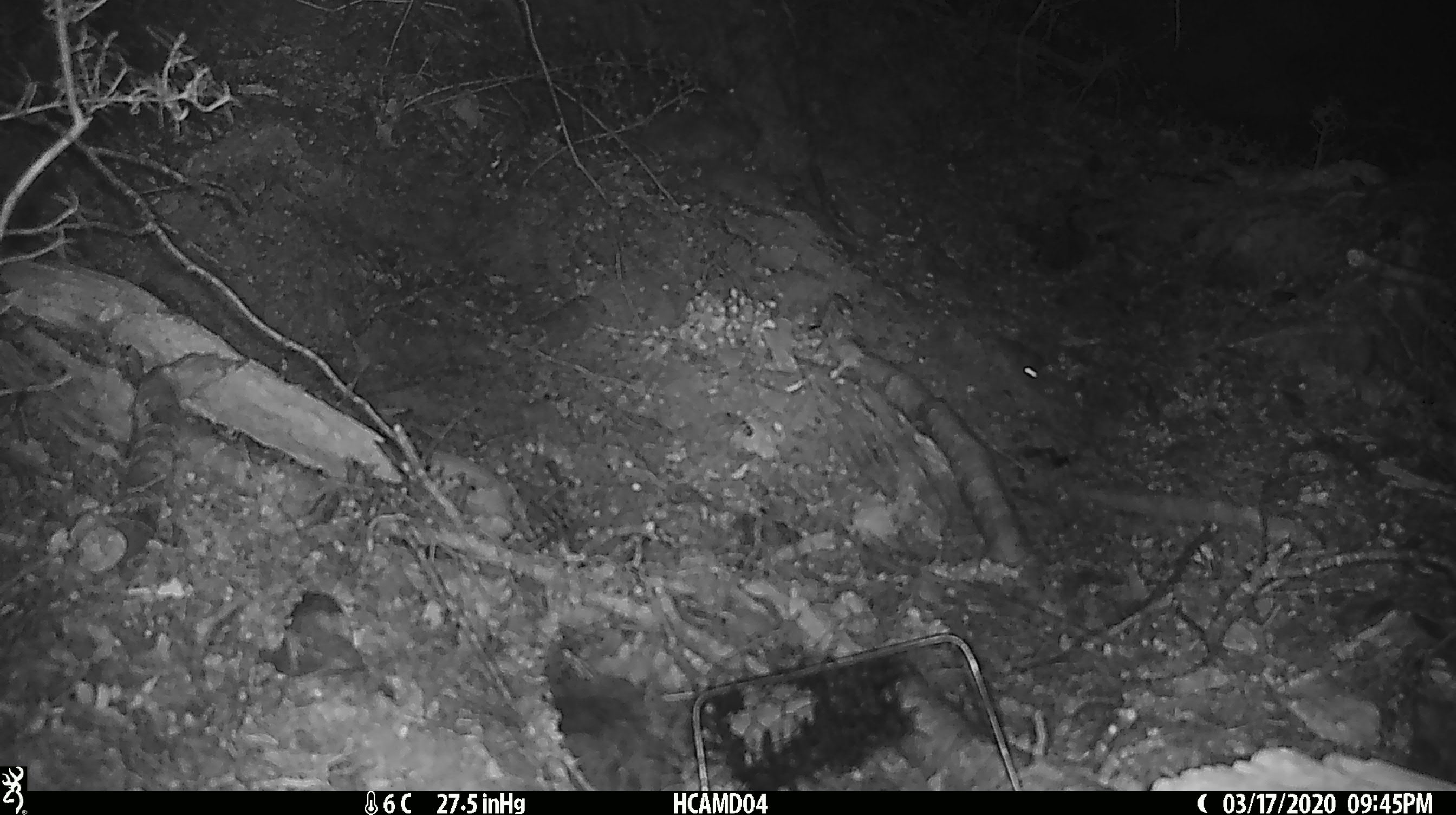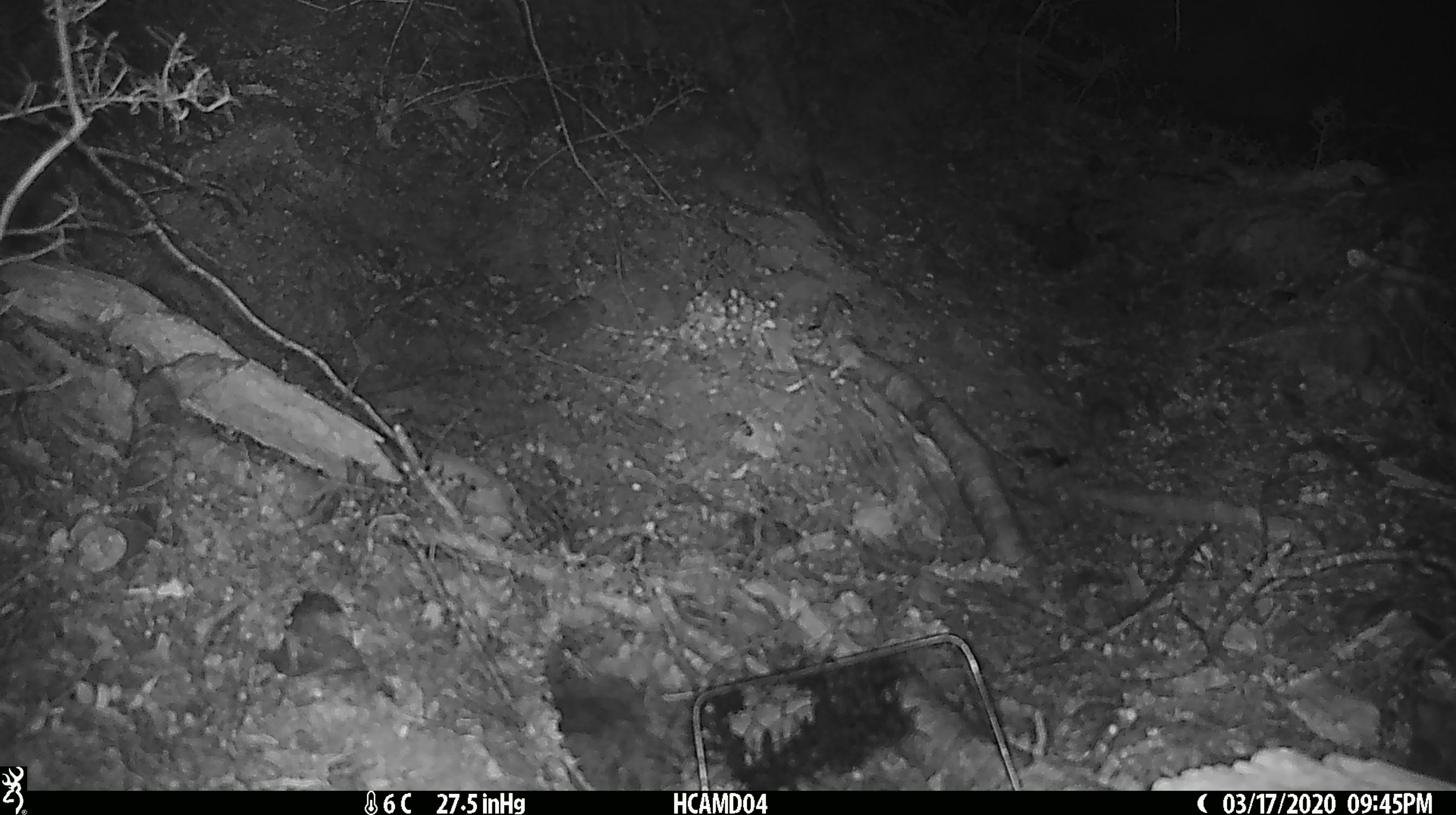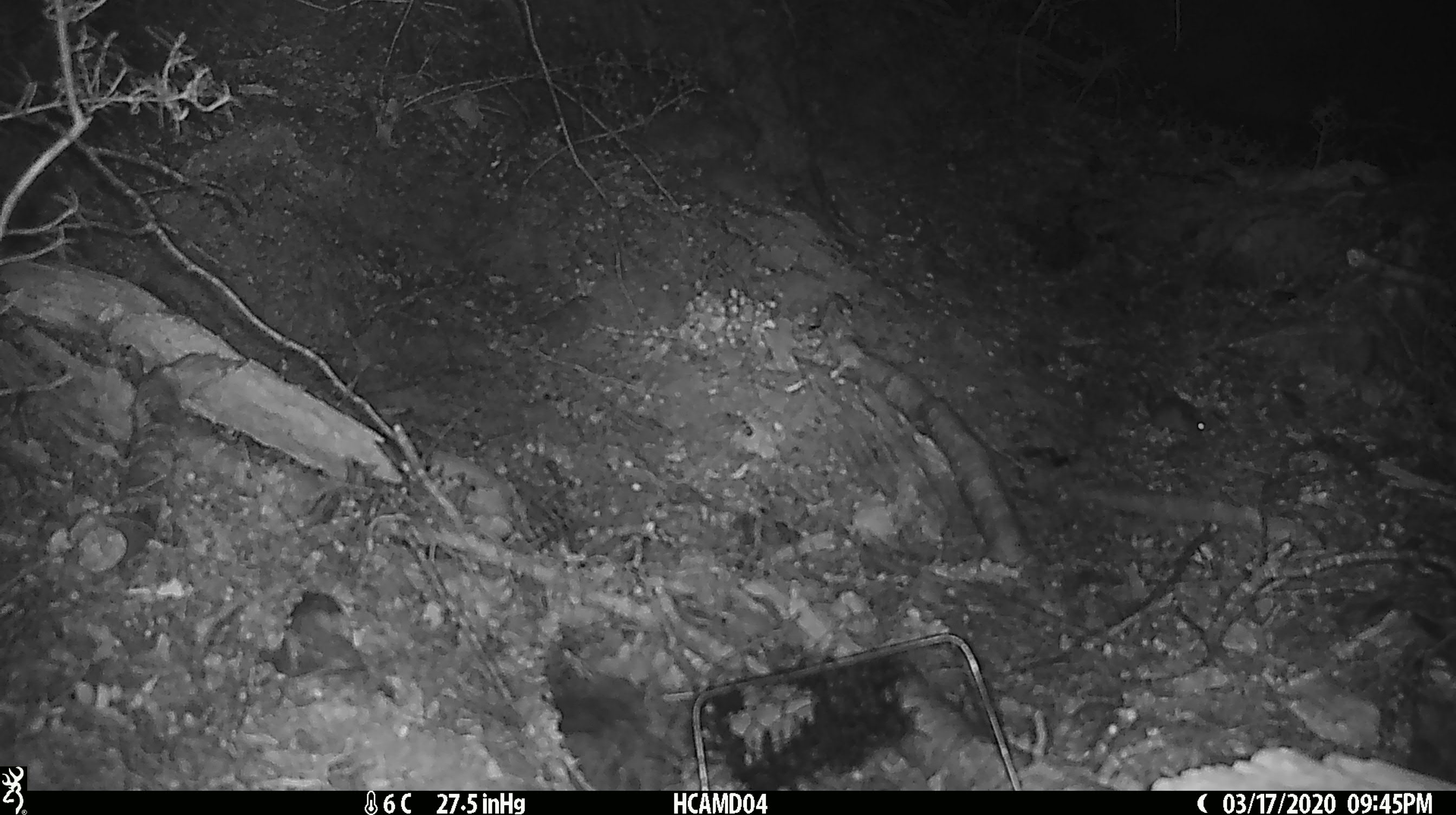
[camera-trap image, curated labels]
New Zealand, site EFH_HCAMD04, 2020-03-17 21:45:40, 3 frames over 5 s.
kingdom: Animalia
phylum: Chordata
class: Mammalia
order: Rodentia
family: Muridae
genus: Mus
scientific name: Mus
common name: mouse